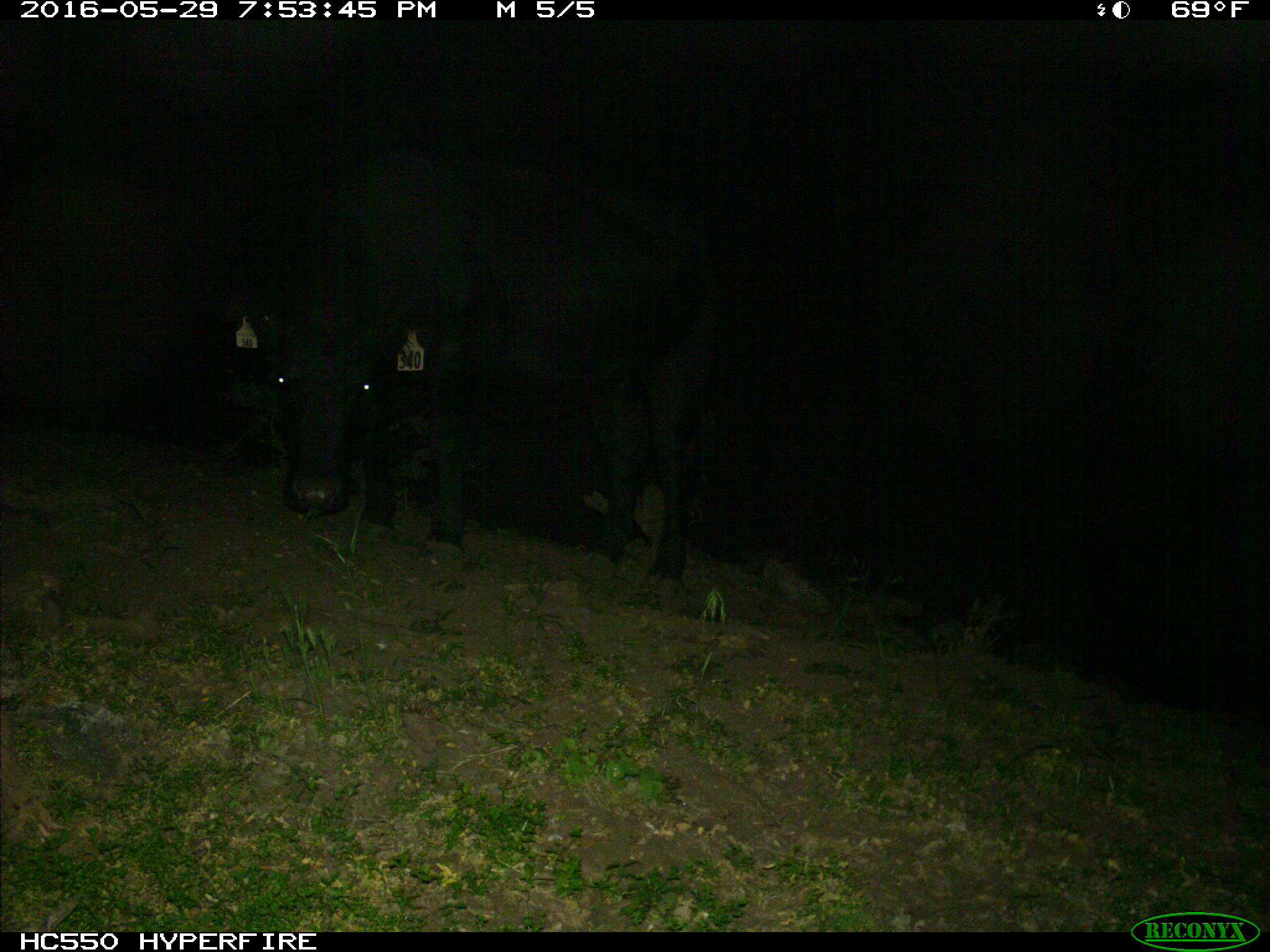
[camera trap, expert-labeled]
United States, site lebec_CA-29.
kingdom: Animalia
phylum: Chordata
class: Mammalia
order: Artiodactyla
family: Bovidae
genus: Bos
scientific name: Bos taurus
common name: domestic cow